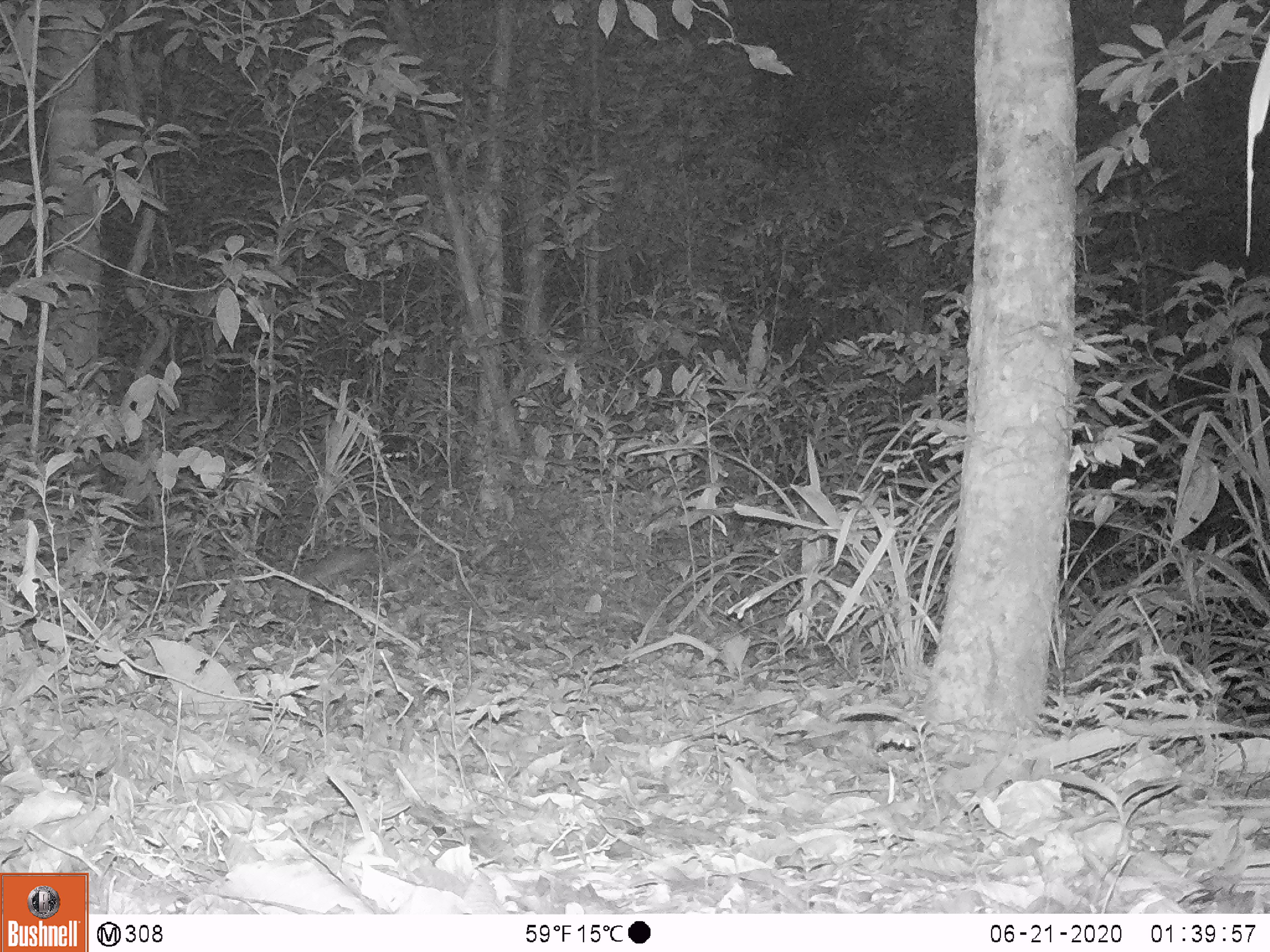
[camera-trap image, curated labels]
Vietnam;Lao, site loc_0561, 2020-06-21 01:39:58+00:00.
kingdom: Animalia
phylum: Chordata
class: Mammalia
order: Rodentia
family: Muridae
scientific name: Muridae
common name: old-world mice and rats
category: unidentified murid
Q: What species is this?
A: Unidentified murid (old-world mice and rats) (Muridae).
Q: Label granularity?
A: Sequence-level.